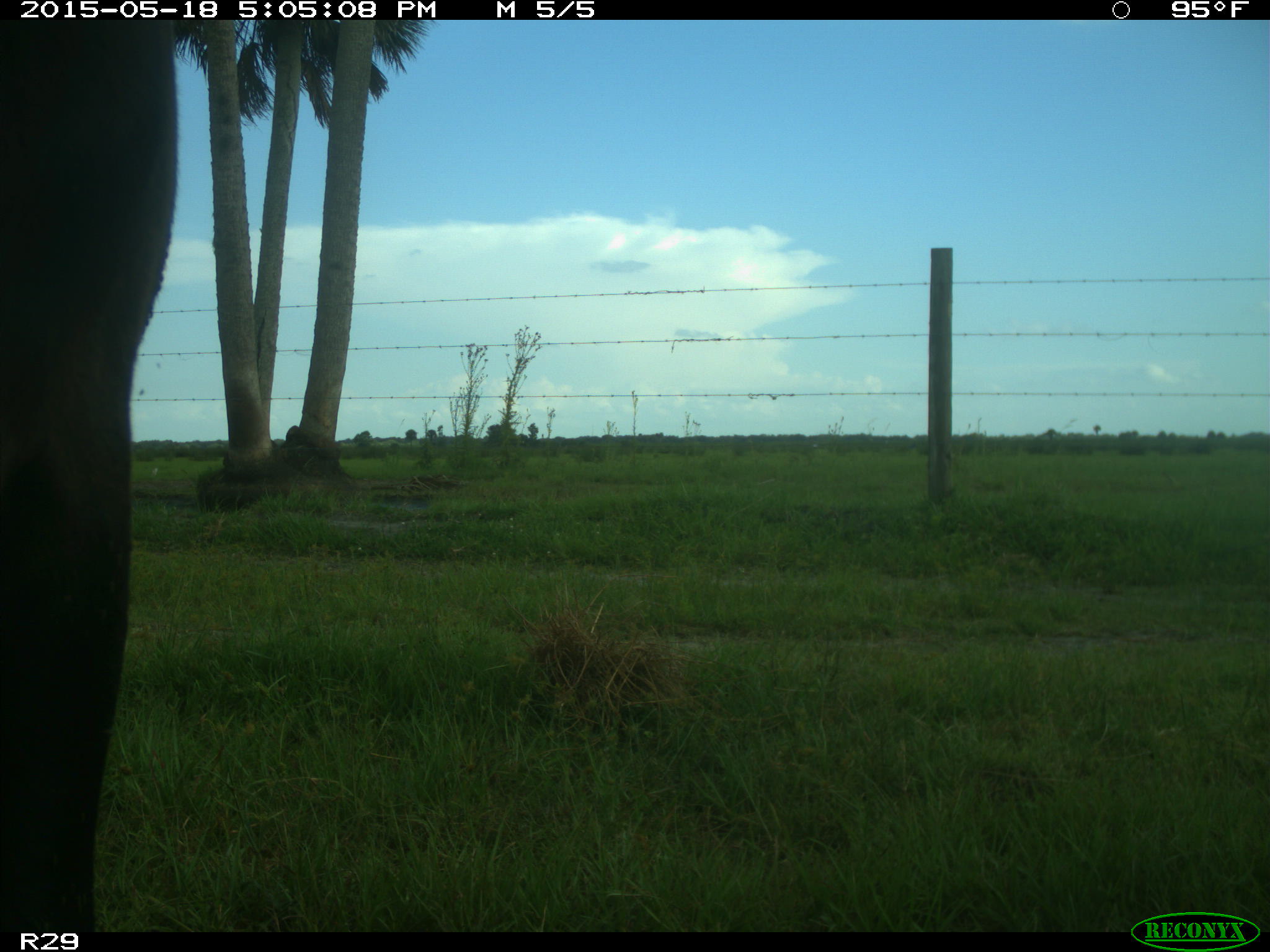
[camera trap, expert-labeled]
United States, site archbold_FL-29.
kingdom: Animalia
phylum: Chordata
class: Mammalia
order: Artiodactyla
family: Bovidae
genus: Bos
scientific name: Bos taurus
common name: domestic cow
Bos taurus (domestic cow).